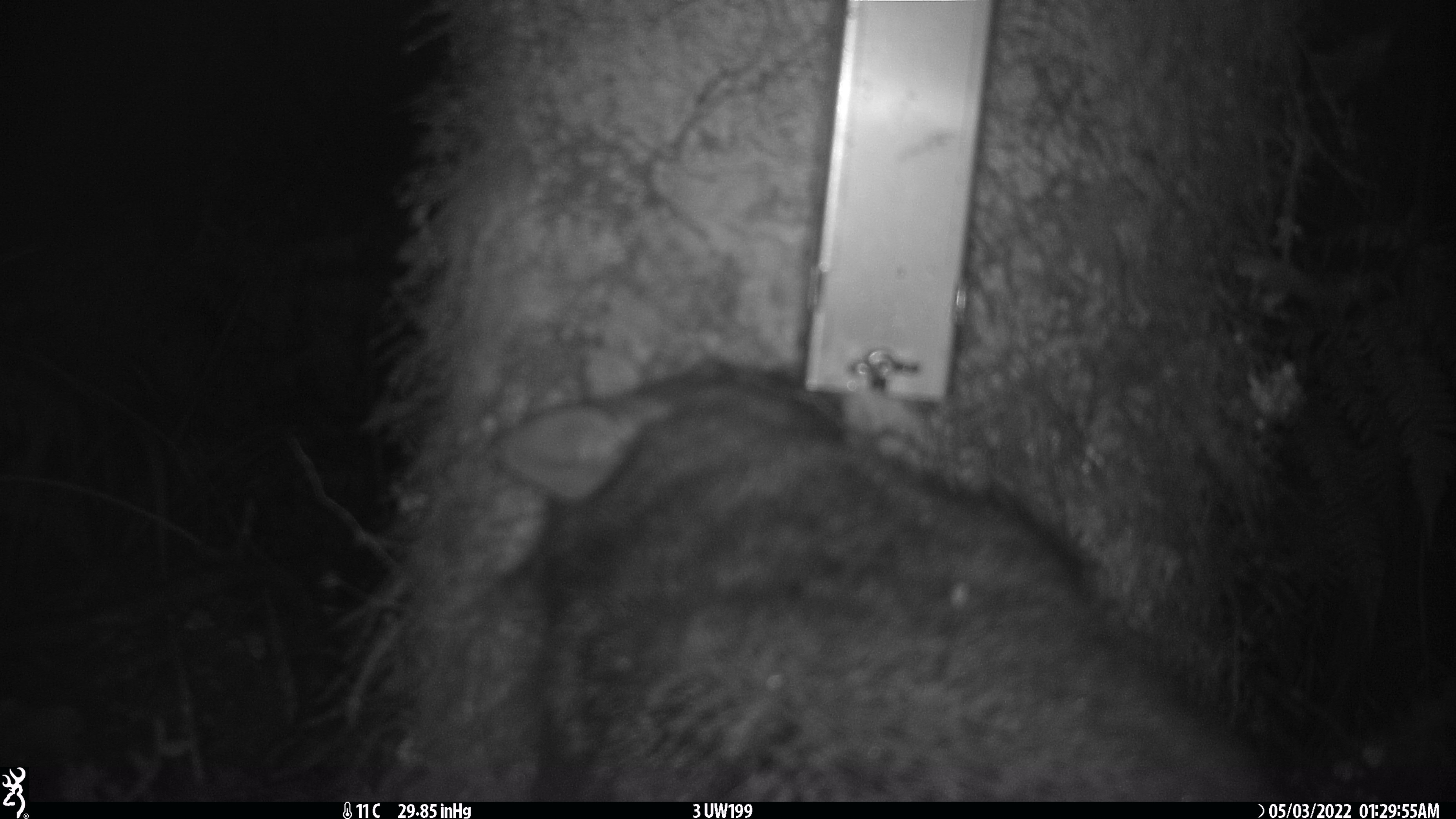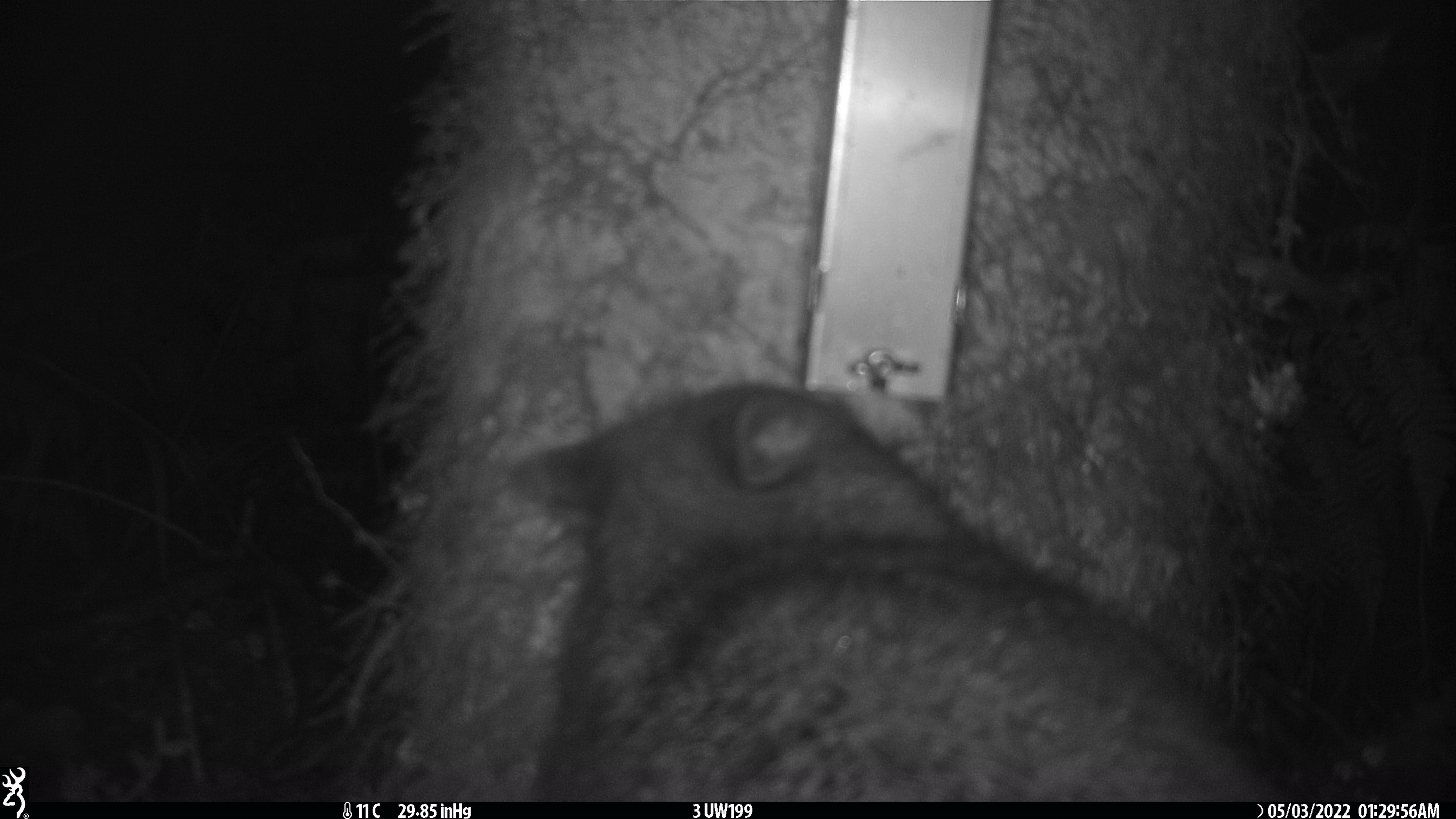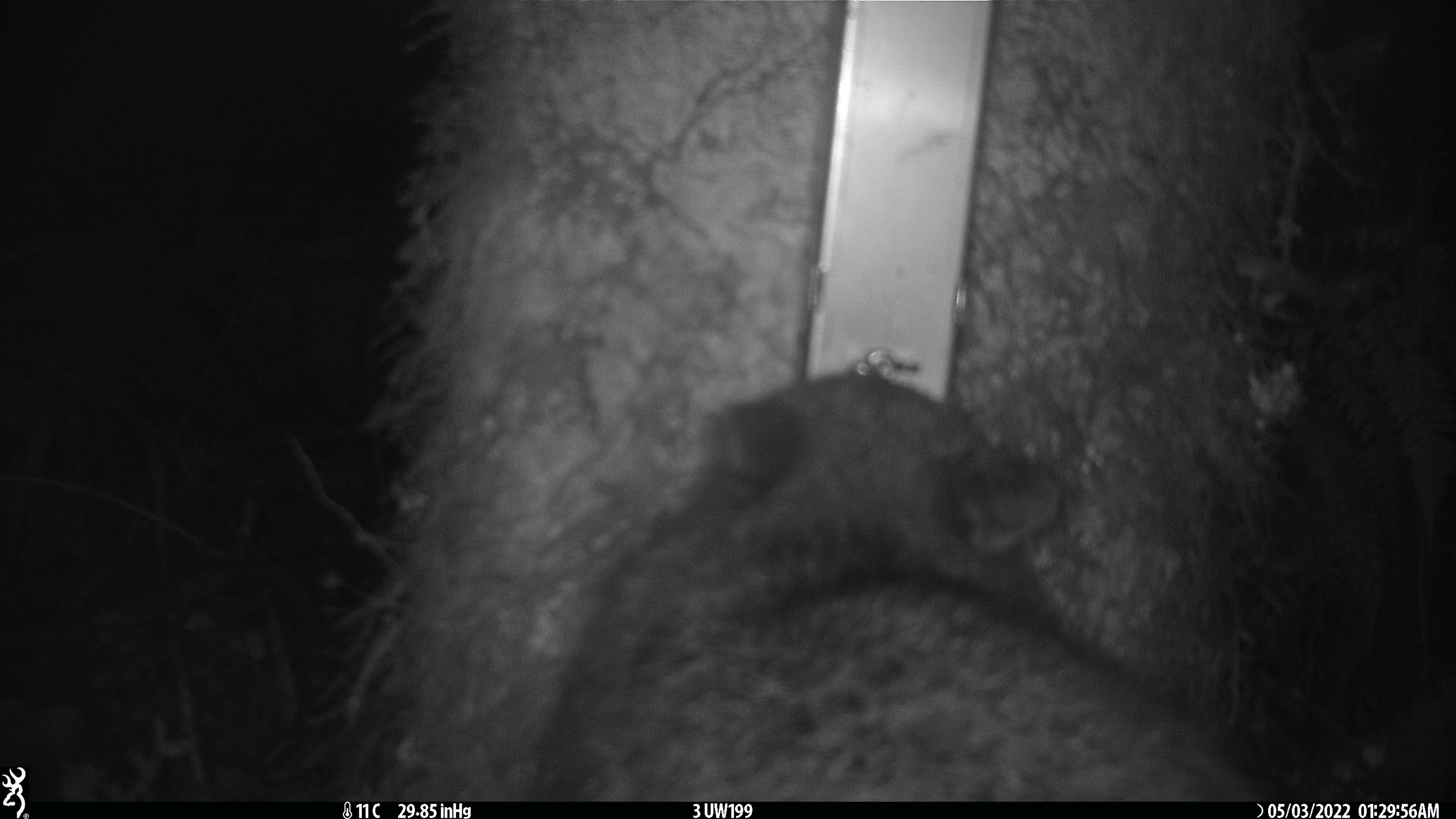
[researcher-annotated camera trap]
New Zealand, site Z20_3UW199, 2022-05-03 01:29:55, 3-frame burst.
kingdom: Animalia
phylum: Chordata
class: Mammalia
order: Diprotodontia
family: Phalangeridae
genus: Trichosurus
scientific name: Trichosurus vulpecula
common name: common brushtail possum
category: possum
Possum (common brushtail possum) (Trichosurus vulpecula).